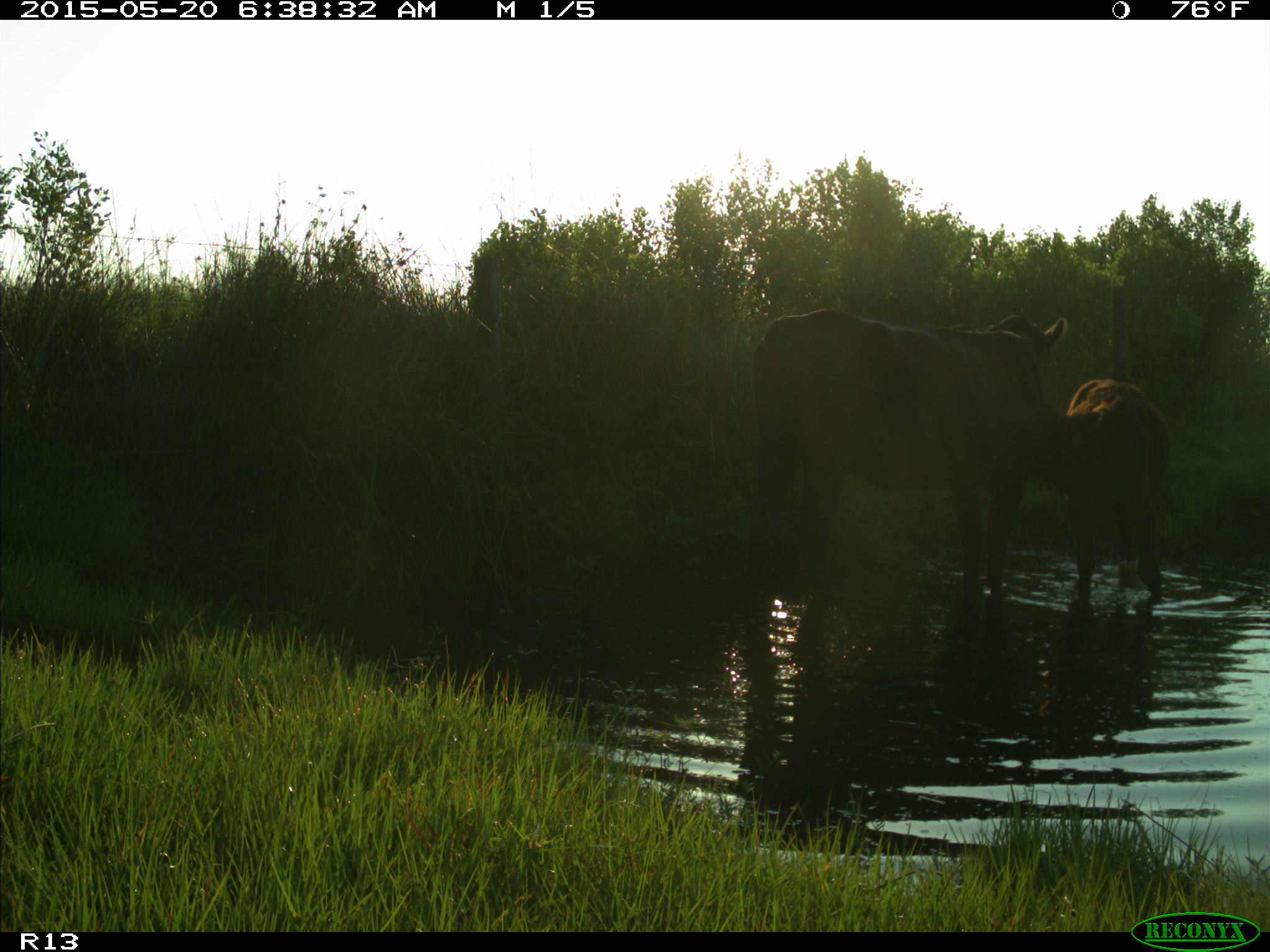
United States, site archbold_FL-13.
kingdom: Animalia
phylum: Chordata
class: Mammalia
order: Artiodactyla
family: Bovidae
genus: Bos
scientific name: Bos taurus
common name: domestic cow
Bos taurus (domestic cow).